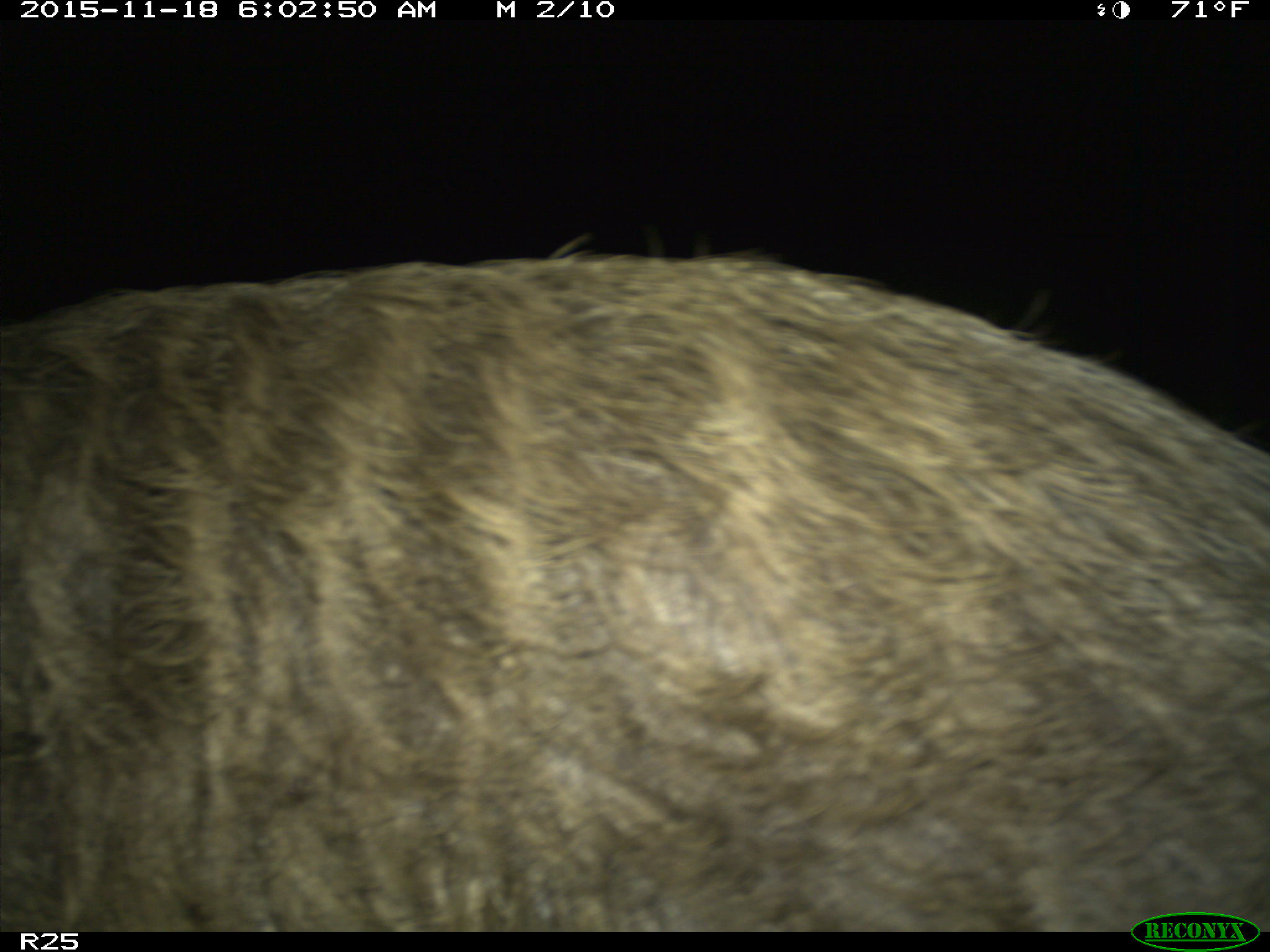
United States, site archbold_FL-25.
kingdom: Animalia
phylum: Chordata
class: Mammalia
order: Artiodactyla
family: Suidae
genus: Sus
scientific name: Sus scrofa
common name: wild boar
Sus scrofa (wild boar).